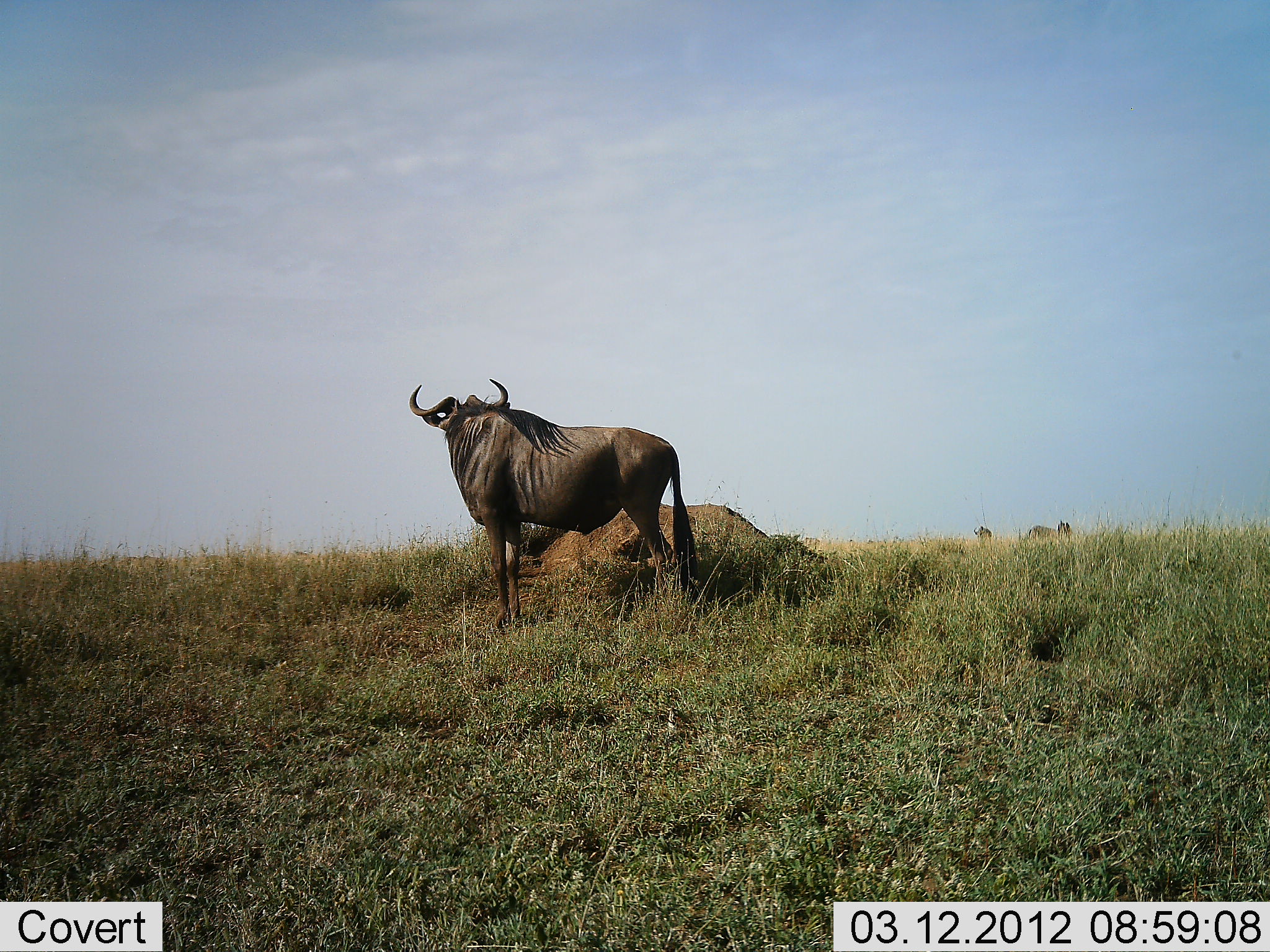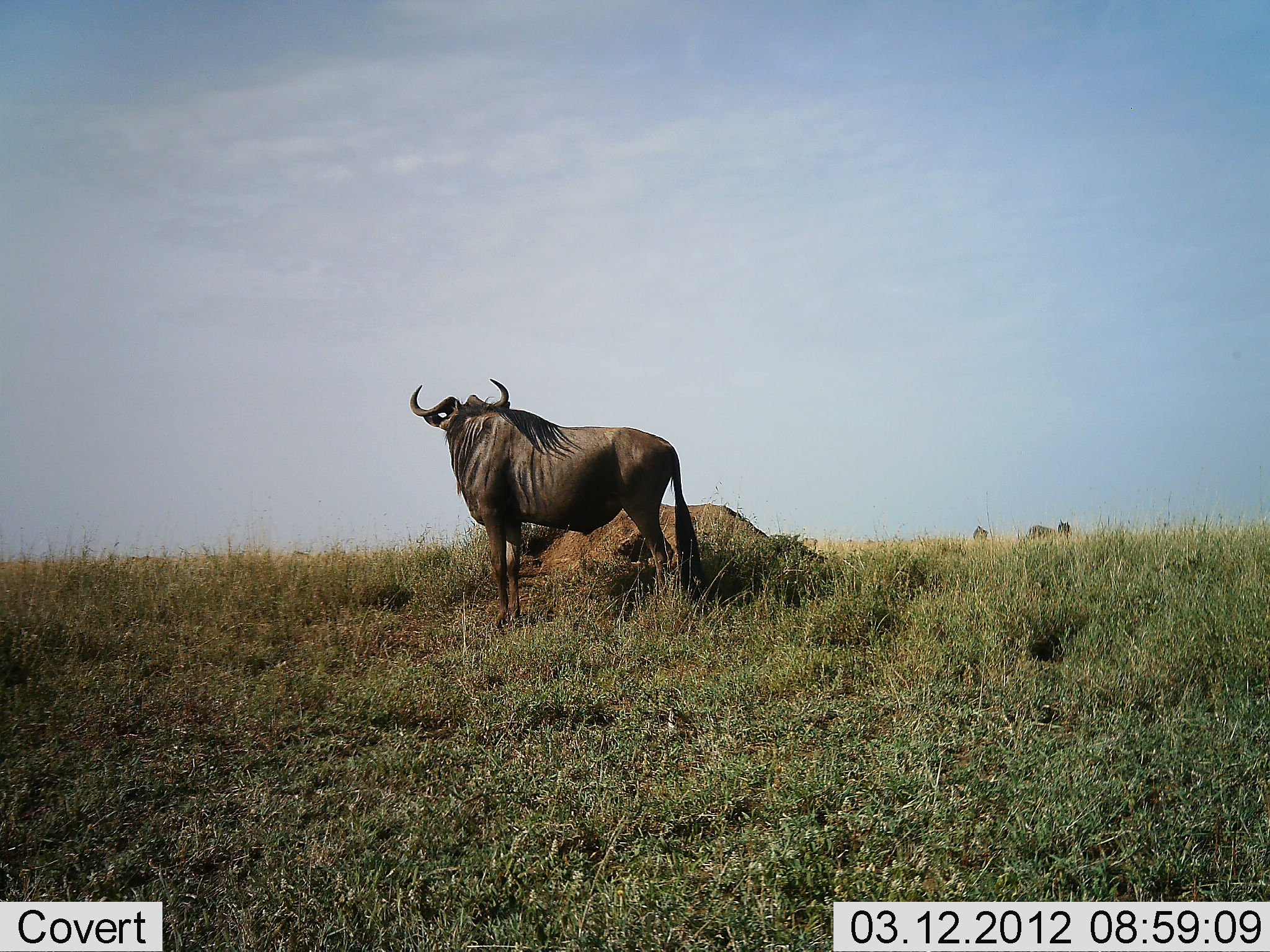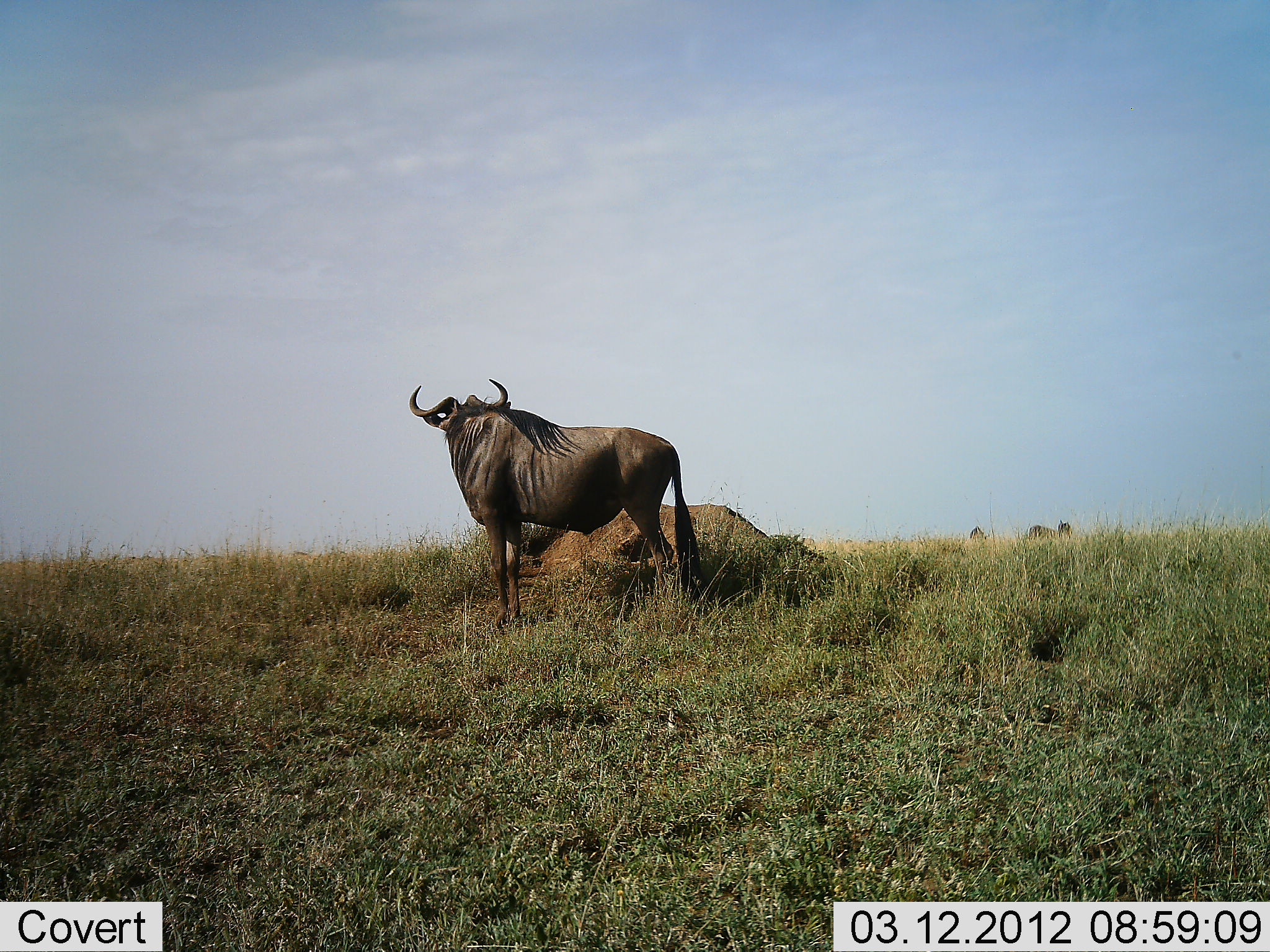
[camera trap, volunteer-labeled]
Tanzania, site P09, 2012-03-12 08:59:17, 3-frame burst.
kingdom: Animalia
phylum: Chordata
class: Mammalia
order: Artiodactyla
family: Bovidae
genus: Connochaetes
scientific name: Connochaetes taurinus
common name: blue wildebeest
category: wildebeest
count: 3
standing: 94%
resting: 11%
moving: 11%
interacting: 0%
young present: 0%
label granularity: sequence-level